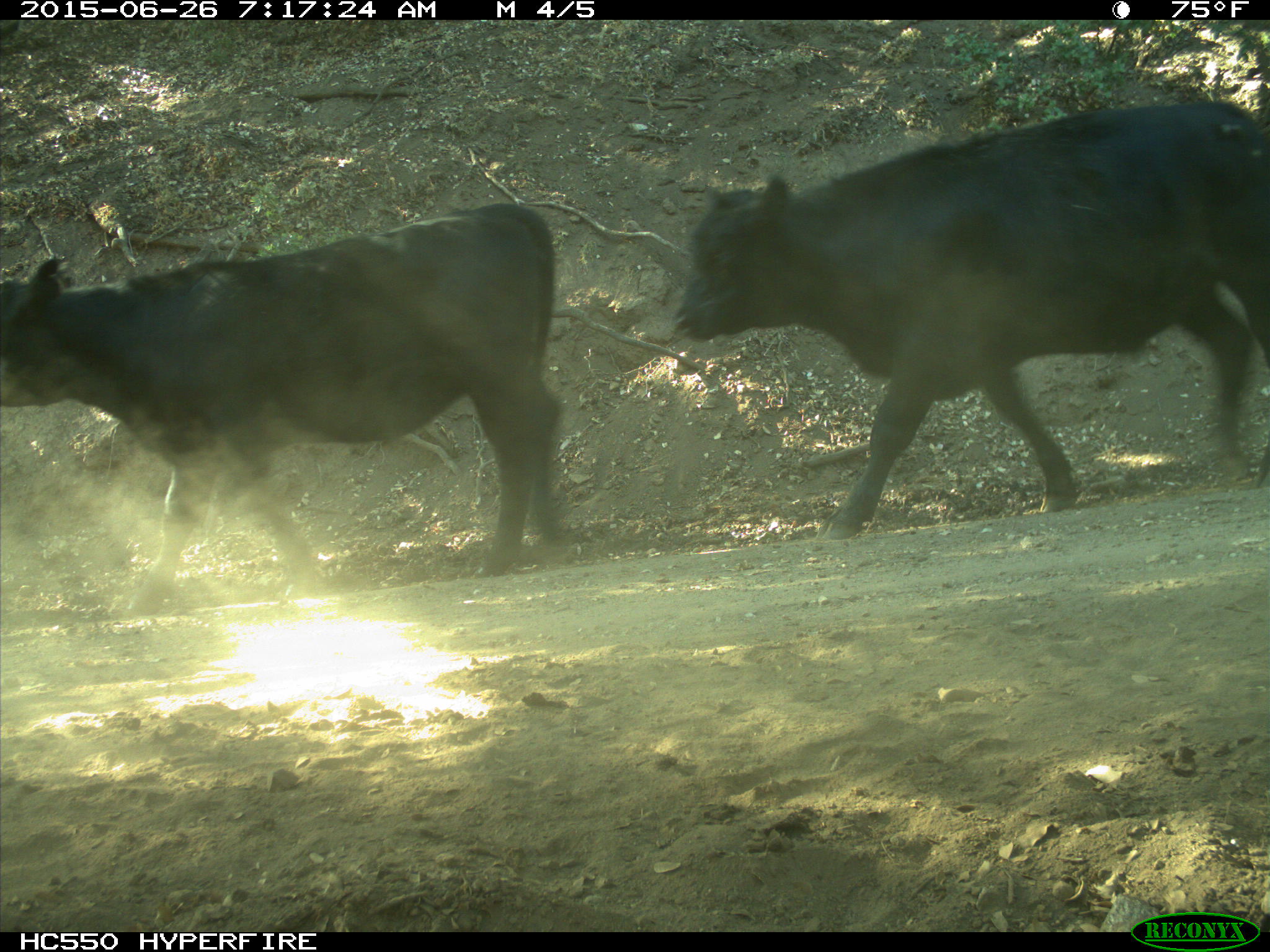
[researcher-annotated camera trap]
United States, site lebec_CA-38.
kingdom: Animalia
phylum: Chordata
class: Mammalia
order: Artiodactyla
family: Bovidae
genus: Bos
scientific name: Bos taurus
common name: domestic cow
Bos taurus (domestic cow).